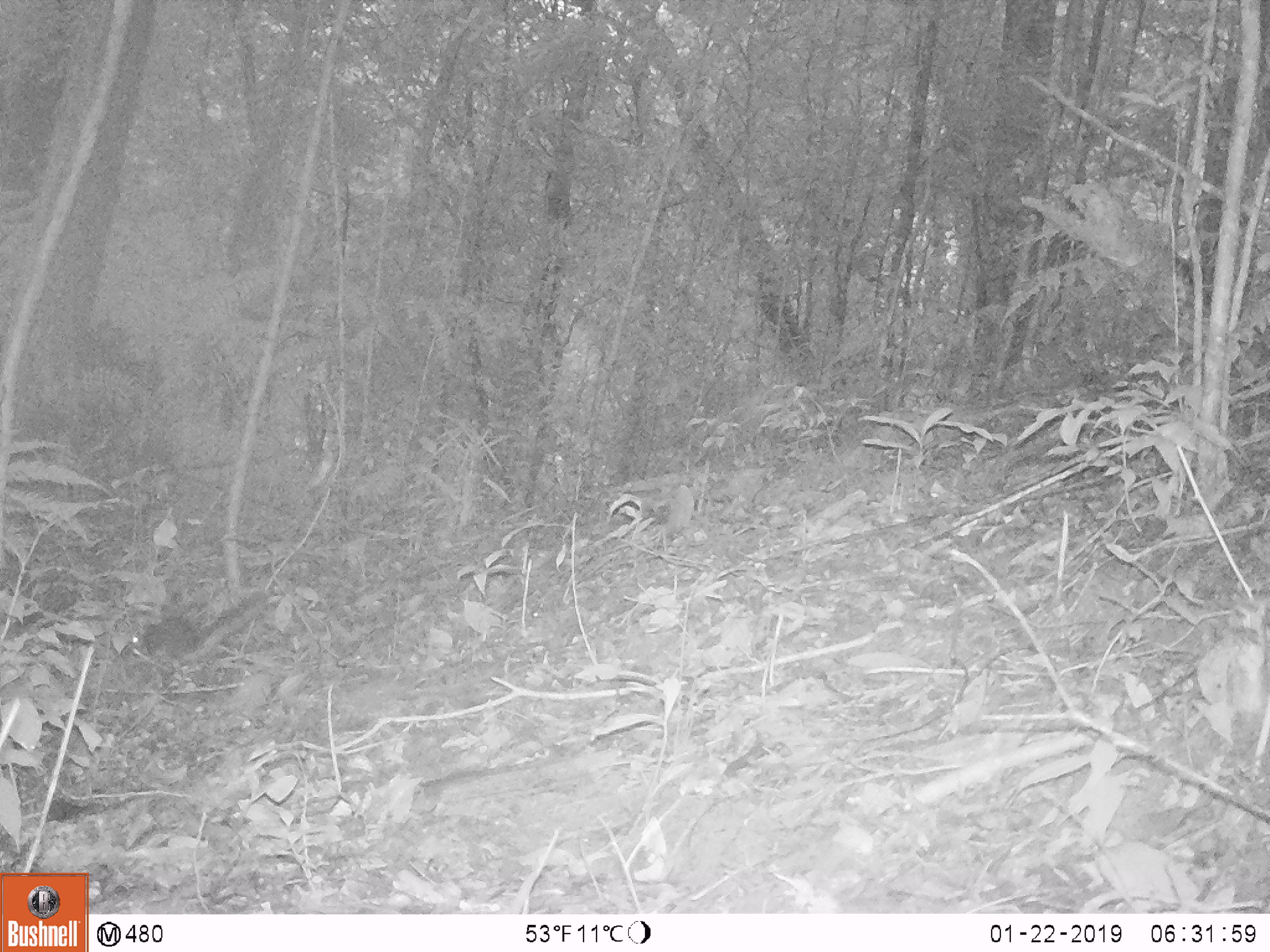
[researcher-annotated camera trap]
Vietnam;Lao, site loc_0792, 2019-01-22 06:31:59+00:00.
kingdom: Animalia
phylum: Chordata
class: Mammalia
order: Rodentia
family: Sciuridae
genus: Sciurus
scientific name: Sciurus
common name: squirrel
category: unidentified squirrel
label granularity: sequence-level